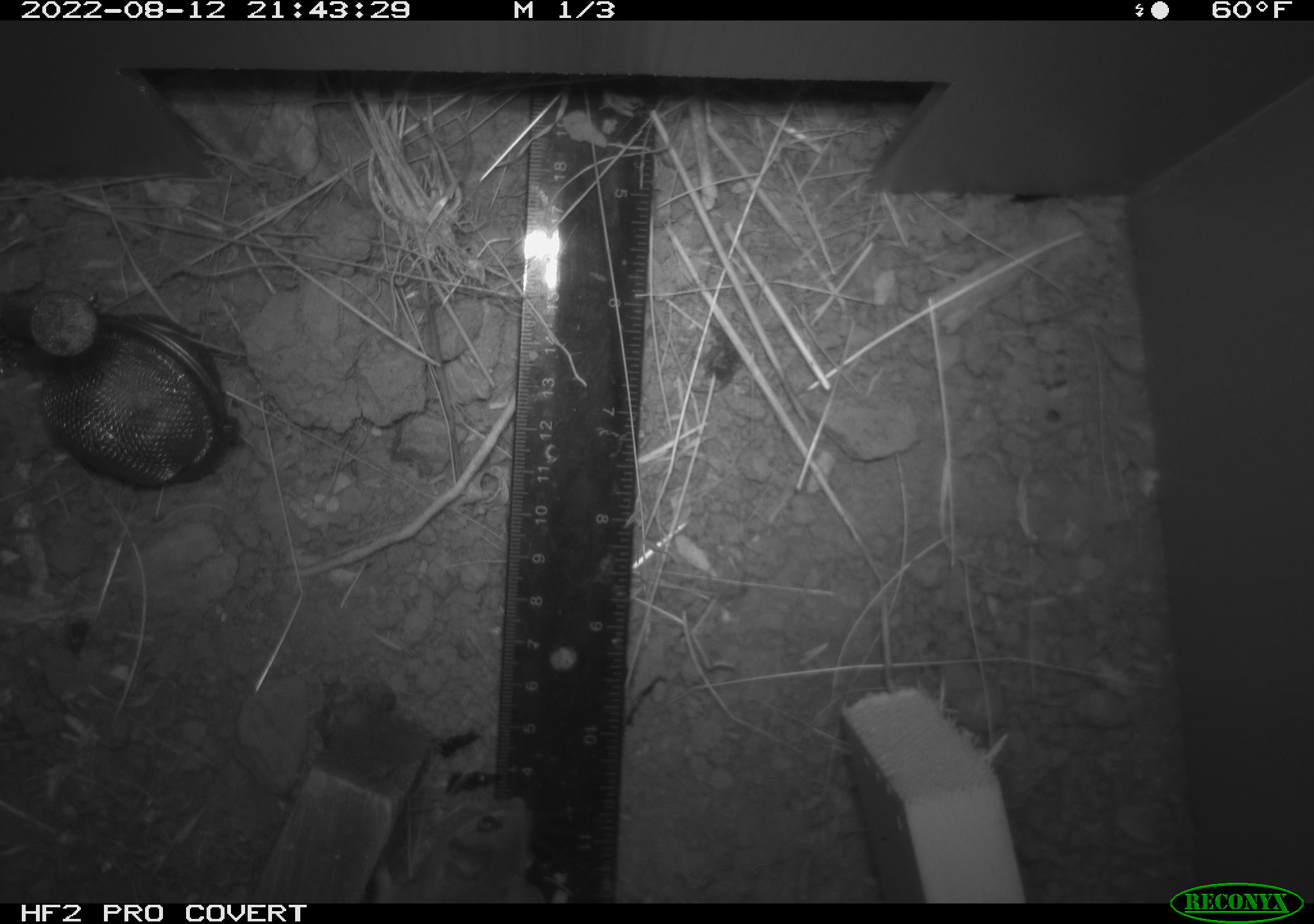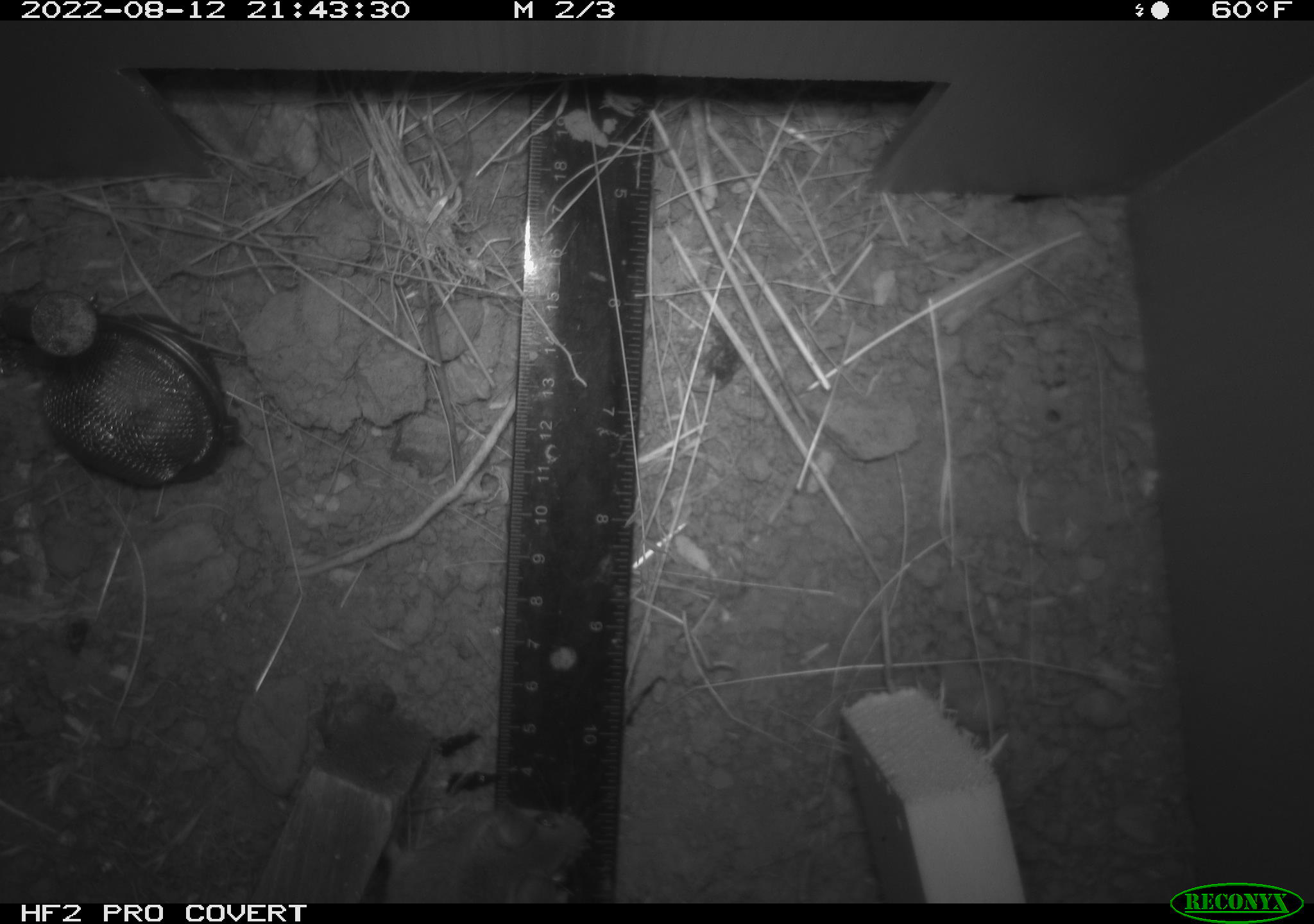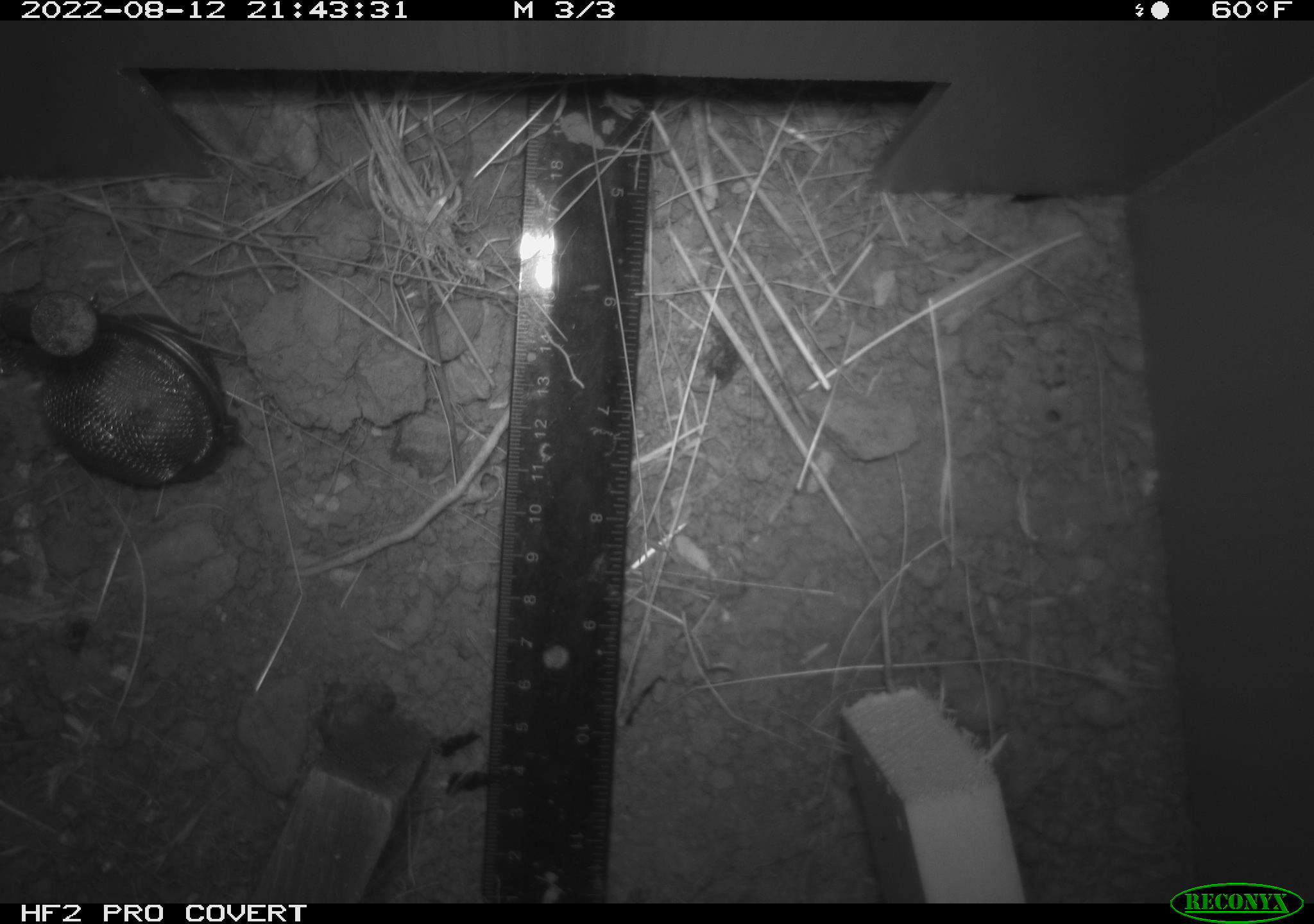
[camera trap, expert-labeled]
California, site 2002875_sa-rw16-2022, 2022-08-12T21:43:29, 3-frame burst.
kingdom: Animalia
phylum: Chordata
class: Mammalia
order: Rodentia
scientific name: Rodentia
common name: mouse species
Mouse species (Rodentia).